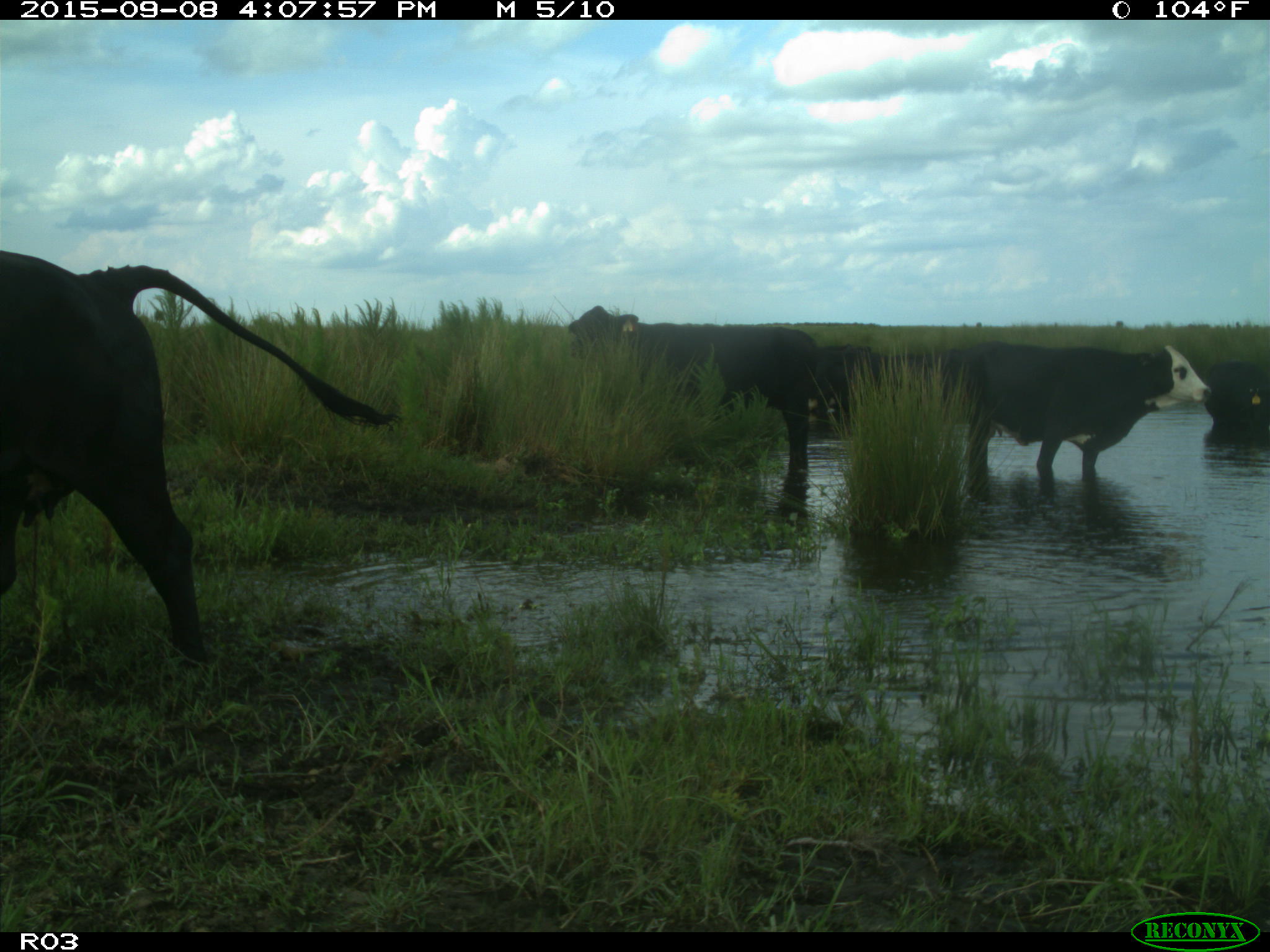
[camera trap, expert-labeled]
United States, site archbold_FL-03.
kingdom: Animalia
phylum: Chordata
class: Mammalia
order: Artiodactyla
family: Bovidae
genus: Bos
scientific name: Bos taurus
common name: domestic cow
Bos taurus (domestic cow).